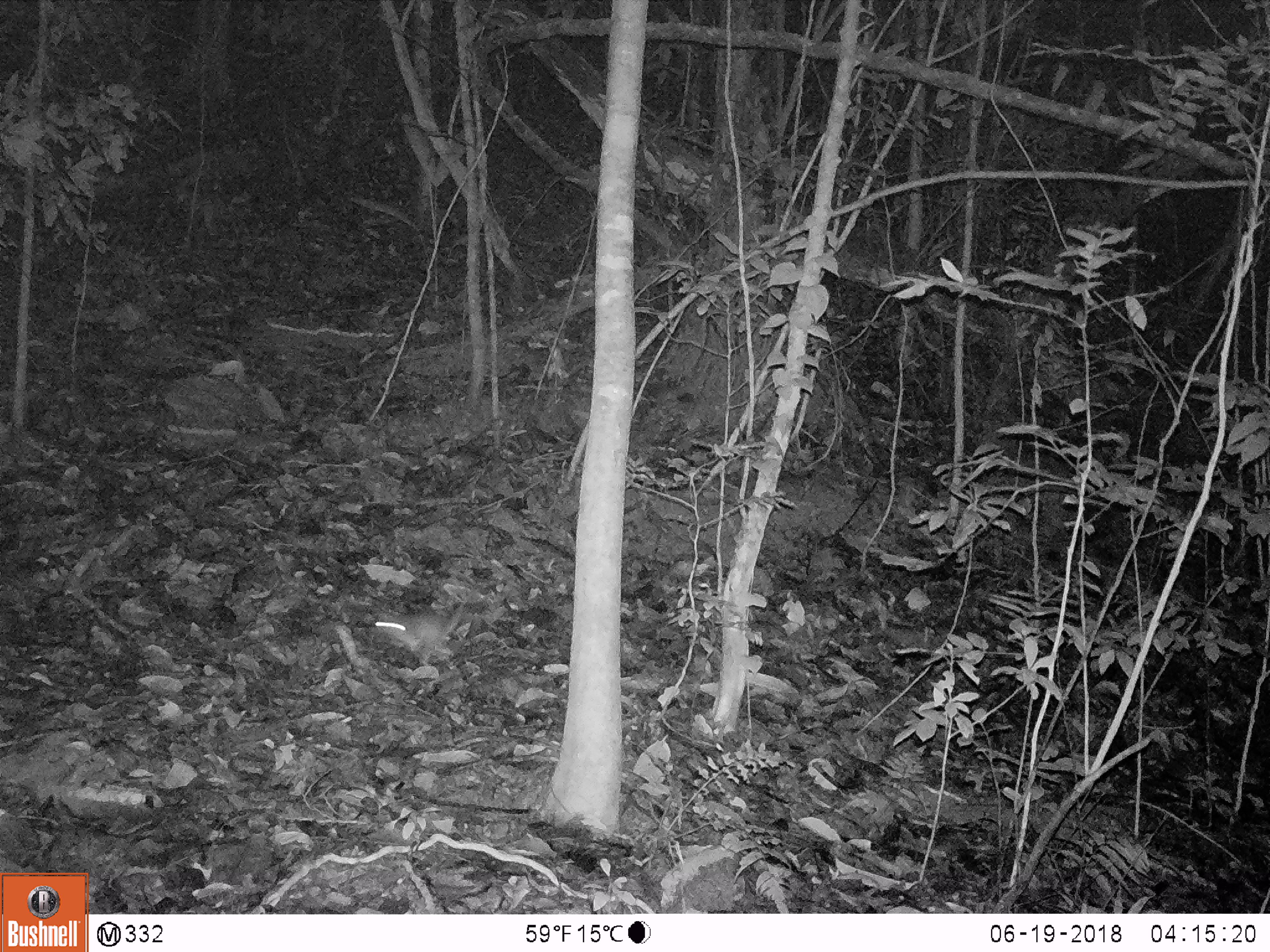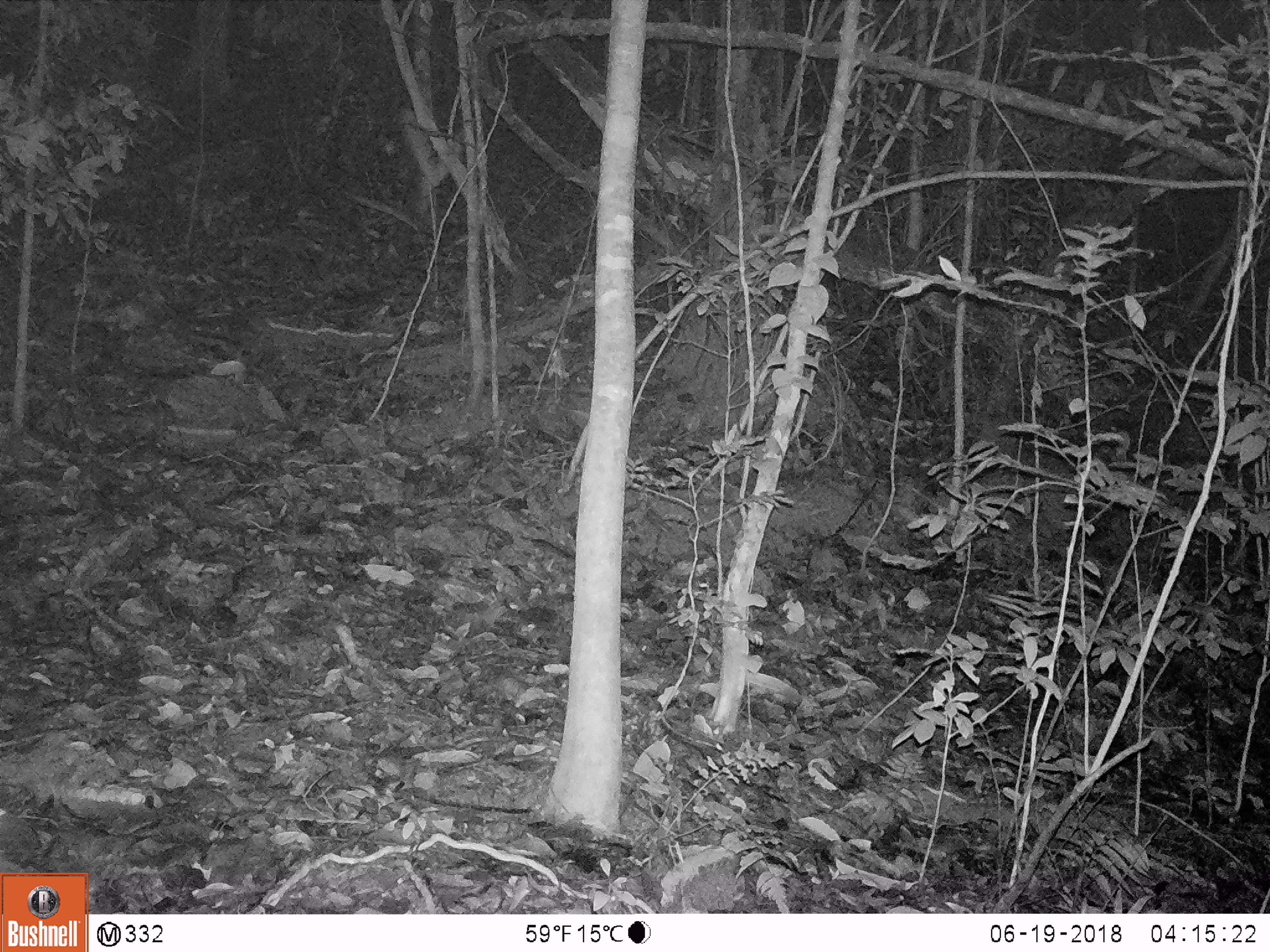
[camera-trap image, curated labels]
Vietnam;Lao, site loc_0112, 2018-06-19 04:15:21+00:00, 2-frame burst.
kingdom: Animalia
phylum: Chordata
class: Mammalia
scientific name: Mammalia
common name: mammal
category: unidentified small mammal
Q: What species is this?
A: Unidentified small mammal (mammal) (Mammalia).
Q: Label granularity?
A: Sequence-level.